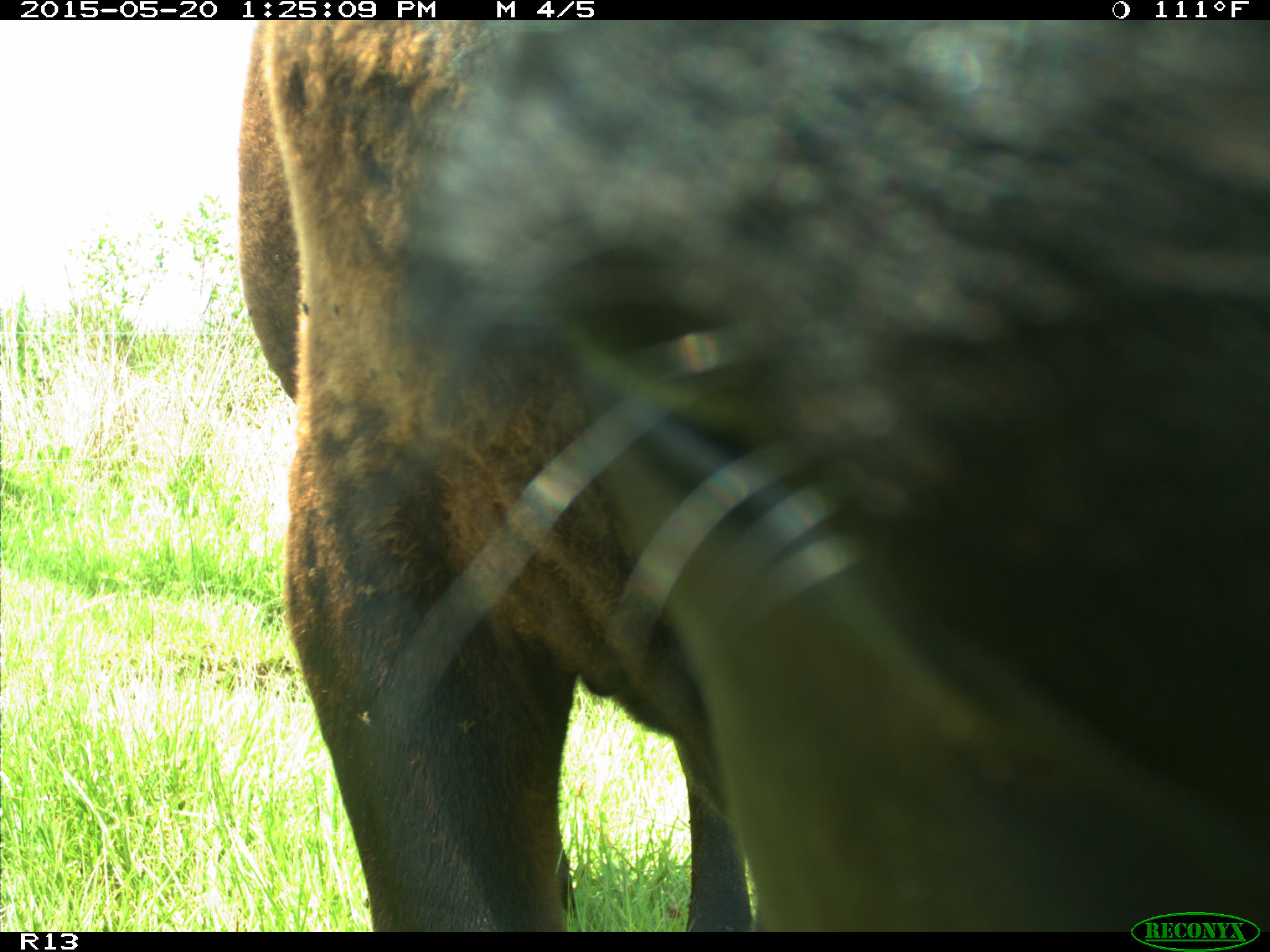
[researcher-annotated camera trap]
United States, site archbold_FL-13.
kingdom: Animalia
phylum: Chordata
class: Mammalia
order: Artiodactyla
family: Bovidae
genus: Bos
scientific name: Bos taurus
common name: domestic cow